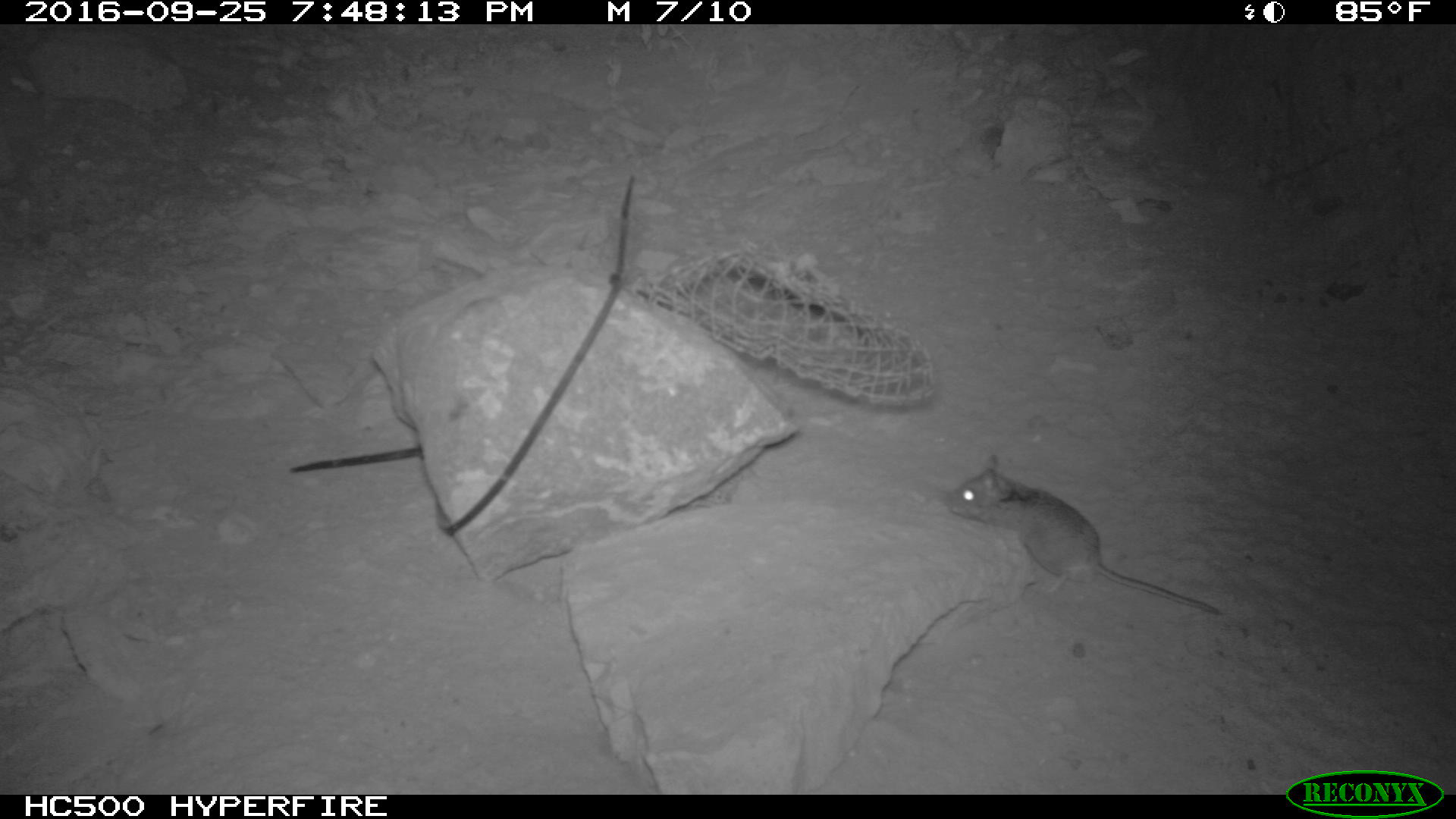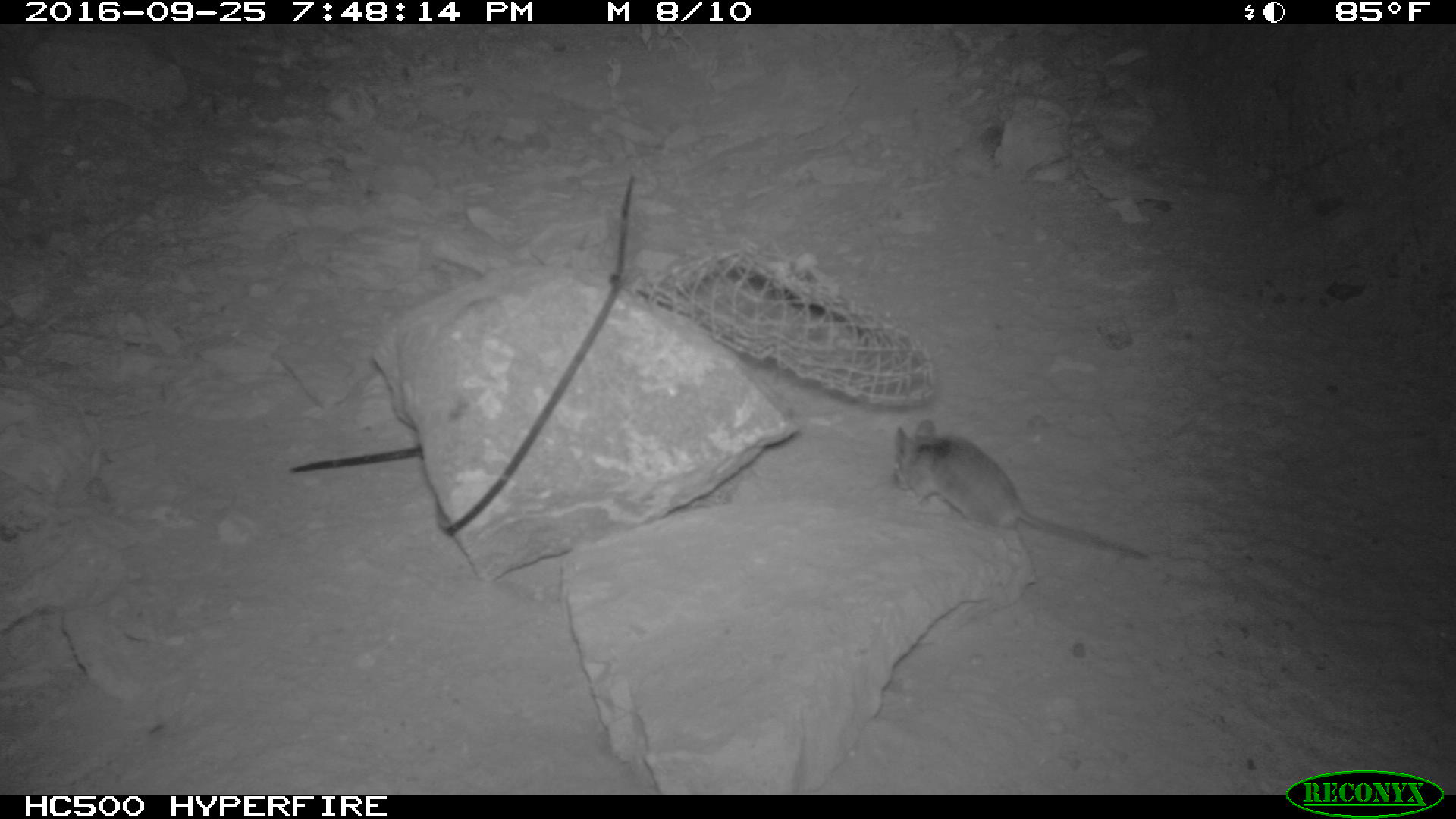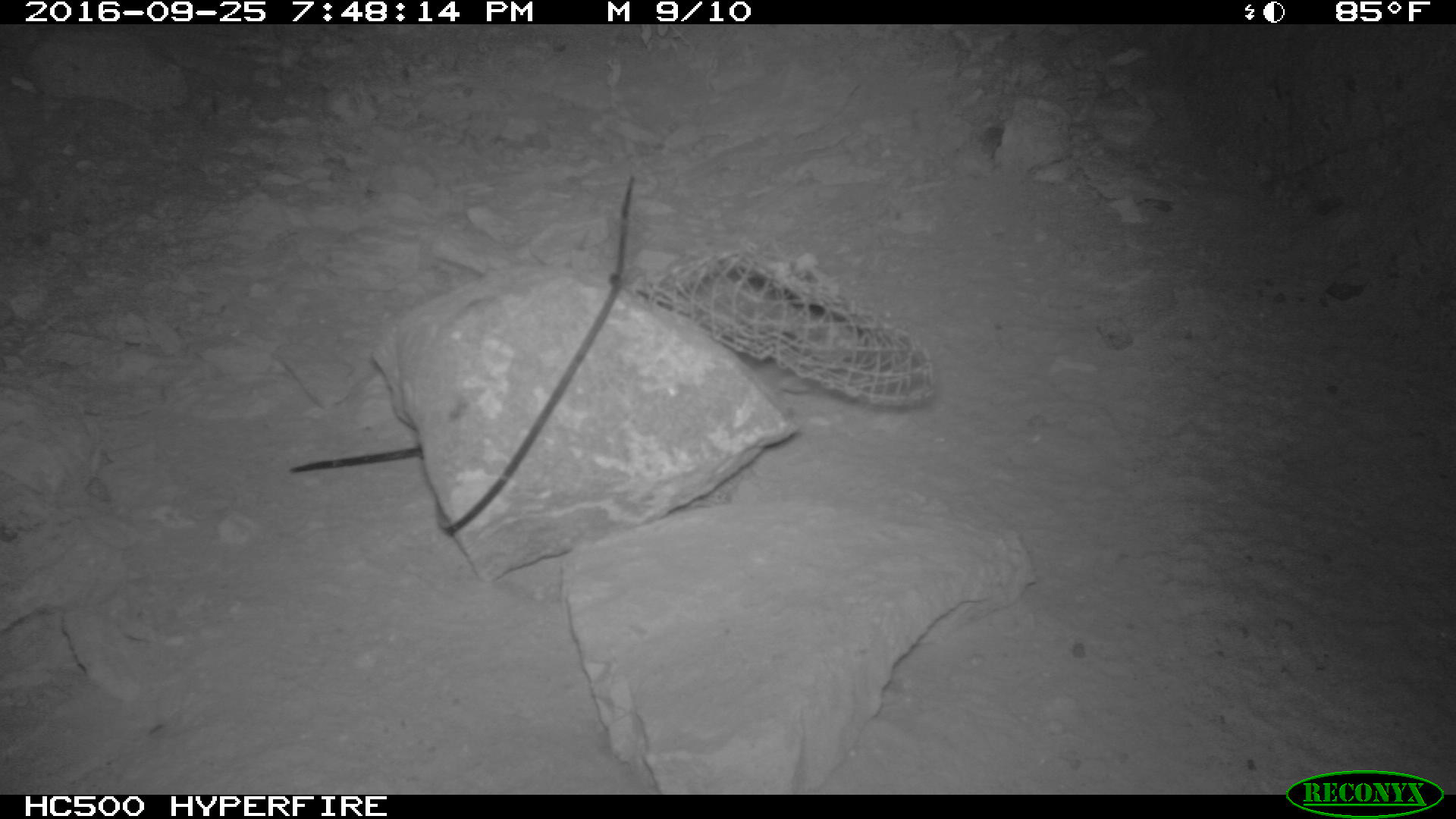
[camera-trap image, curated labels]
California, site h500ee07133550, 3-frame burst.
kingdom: Animalia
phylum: Chordata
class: Mammalia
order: Rodentia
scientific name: Rodentia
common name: rodent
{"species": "rodent (Rodentia)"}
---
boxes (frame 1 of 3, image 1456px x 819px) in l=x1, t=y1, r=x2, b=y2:
rodent: l=943, t=453, r=1222, b=615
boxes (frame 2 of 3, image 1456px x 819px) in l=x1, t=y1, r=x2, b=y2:
rodent: l=887, t=417, r=1147, b=557